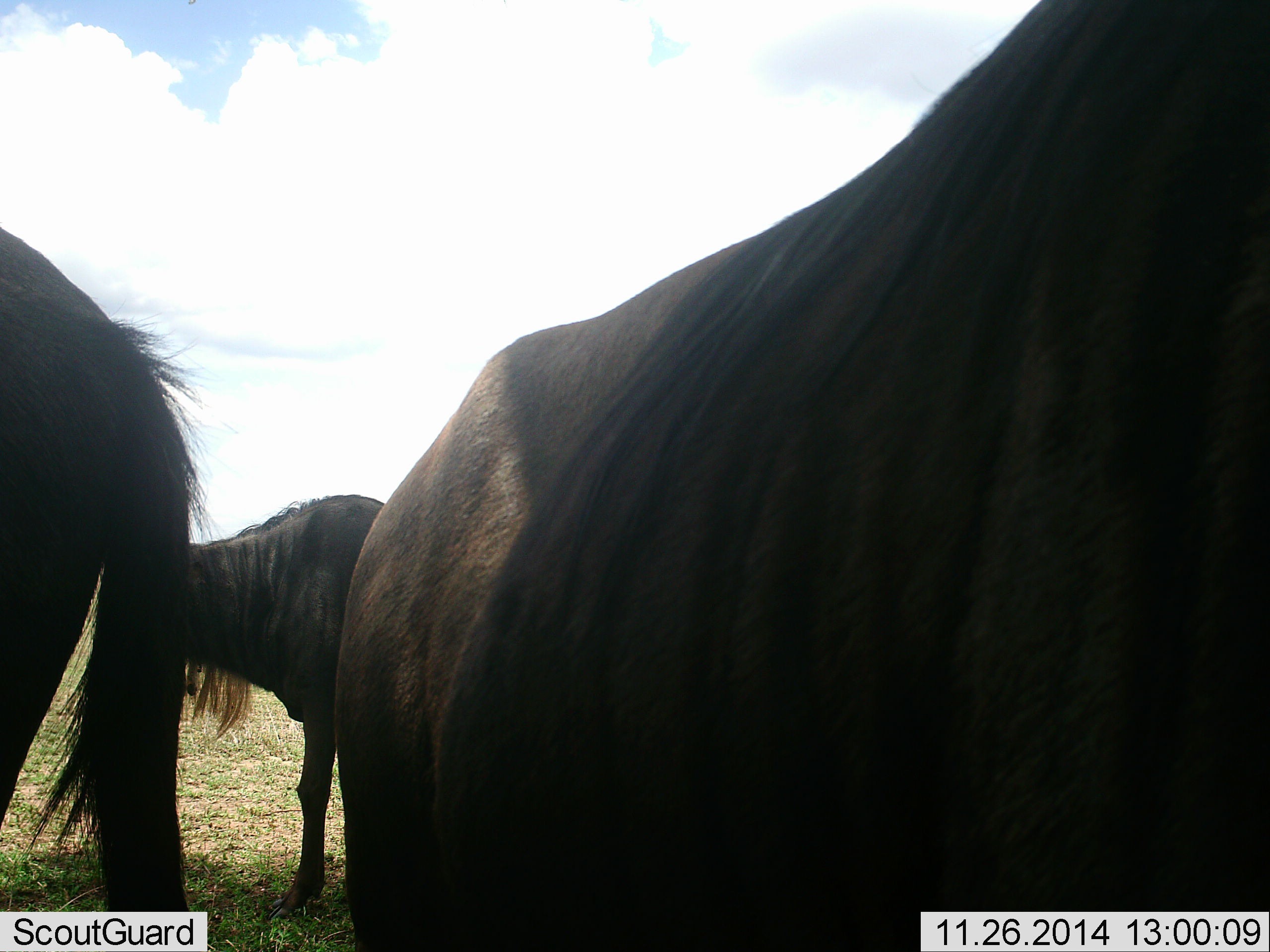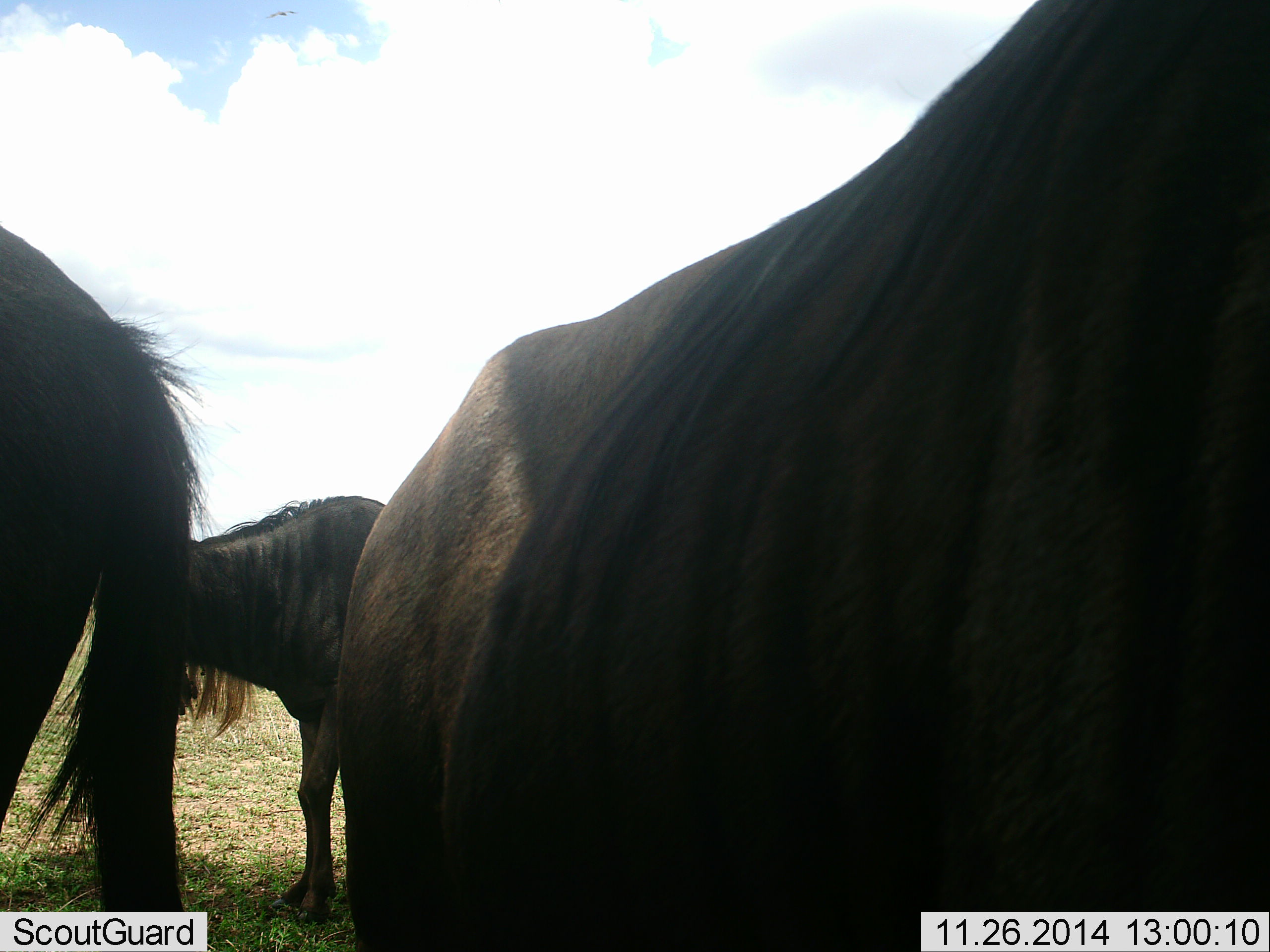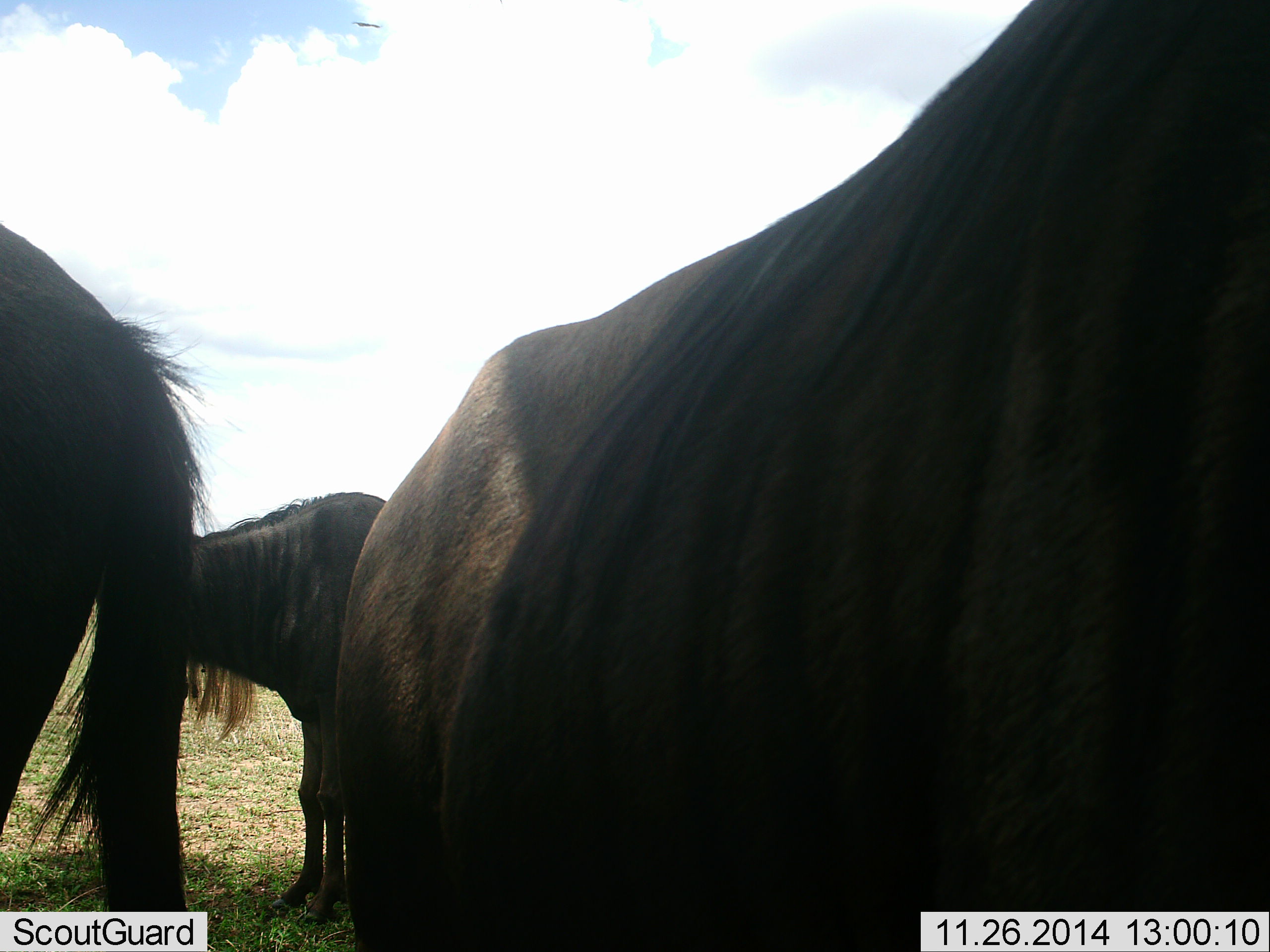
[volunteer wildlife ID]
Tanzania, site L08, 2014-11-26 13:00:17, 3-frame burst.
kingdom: Animalia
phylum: Chordata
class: Mammalia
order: Artiodactyla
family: Bovidae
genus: Connochaetes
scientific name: Connochaetes taurinus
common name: blue wildebeest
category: wildebeest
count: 3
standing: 100%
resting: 0%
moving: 0%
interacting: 0%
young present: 0%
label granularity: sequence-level